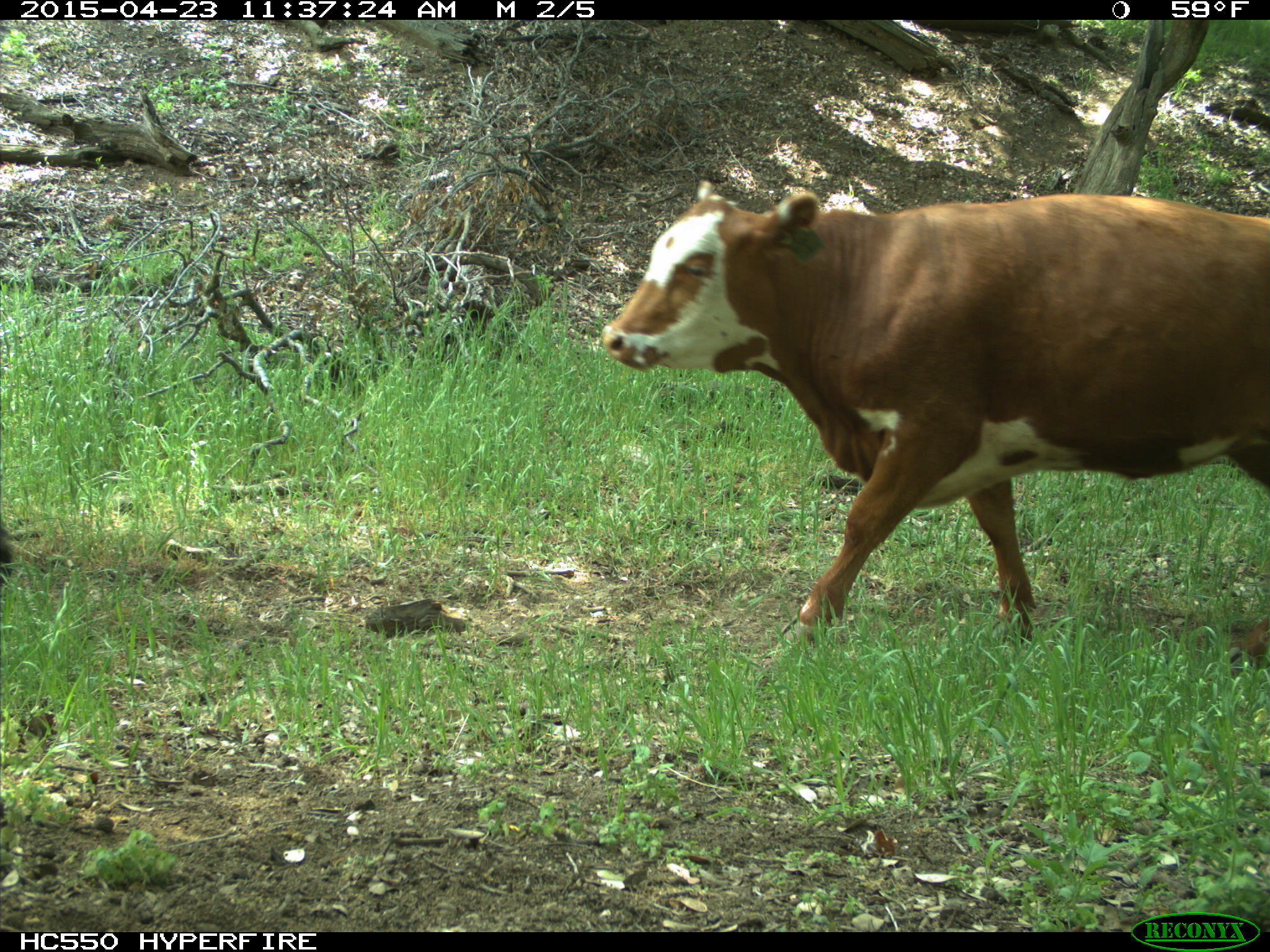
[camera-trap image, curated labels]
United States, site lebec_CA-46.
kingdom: Animalia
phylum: Chordata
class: Mammalia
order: Artiodactyla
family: Bovidae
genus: Bos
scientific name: Bos taurus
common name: domestic cow